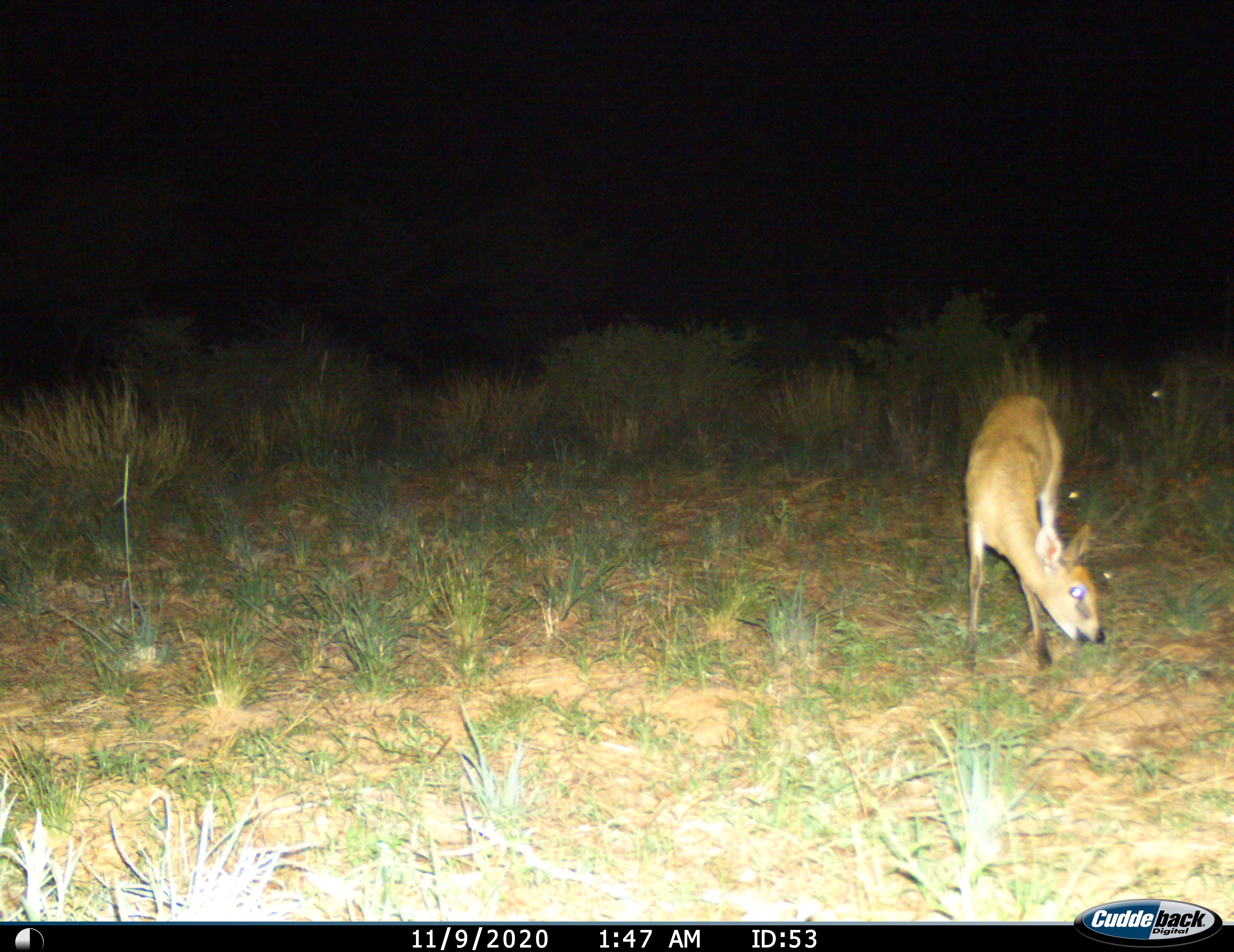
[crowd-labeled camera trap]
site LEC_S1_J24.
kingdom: Animalia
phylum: Chordata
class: Mammalia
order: Artiodactyla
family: Bovidae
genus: Sylvicapra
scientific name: Sylvicapra grimmia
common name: common duiker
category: duikercommongrey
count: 1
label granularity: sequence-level